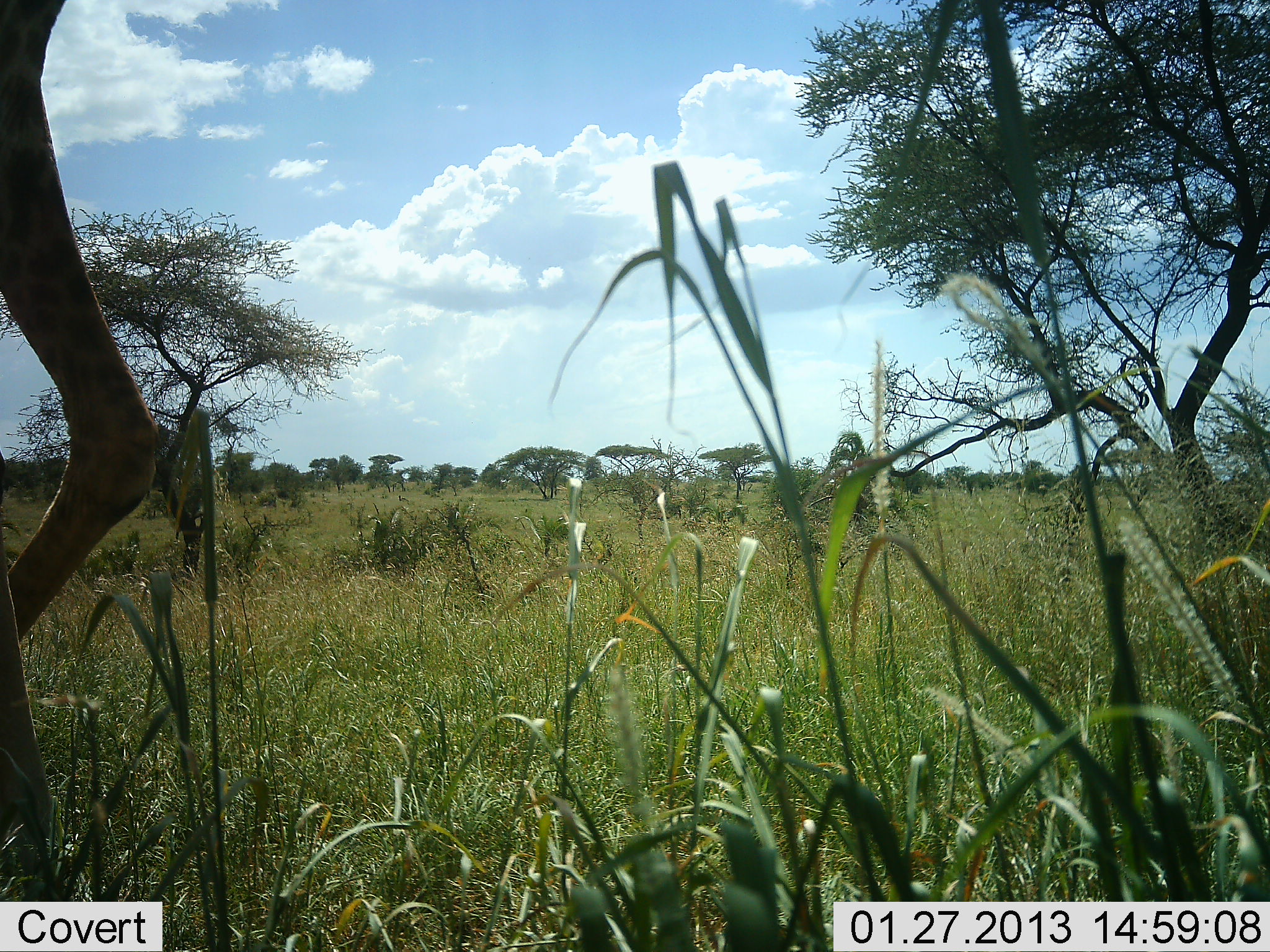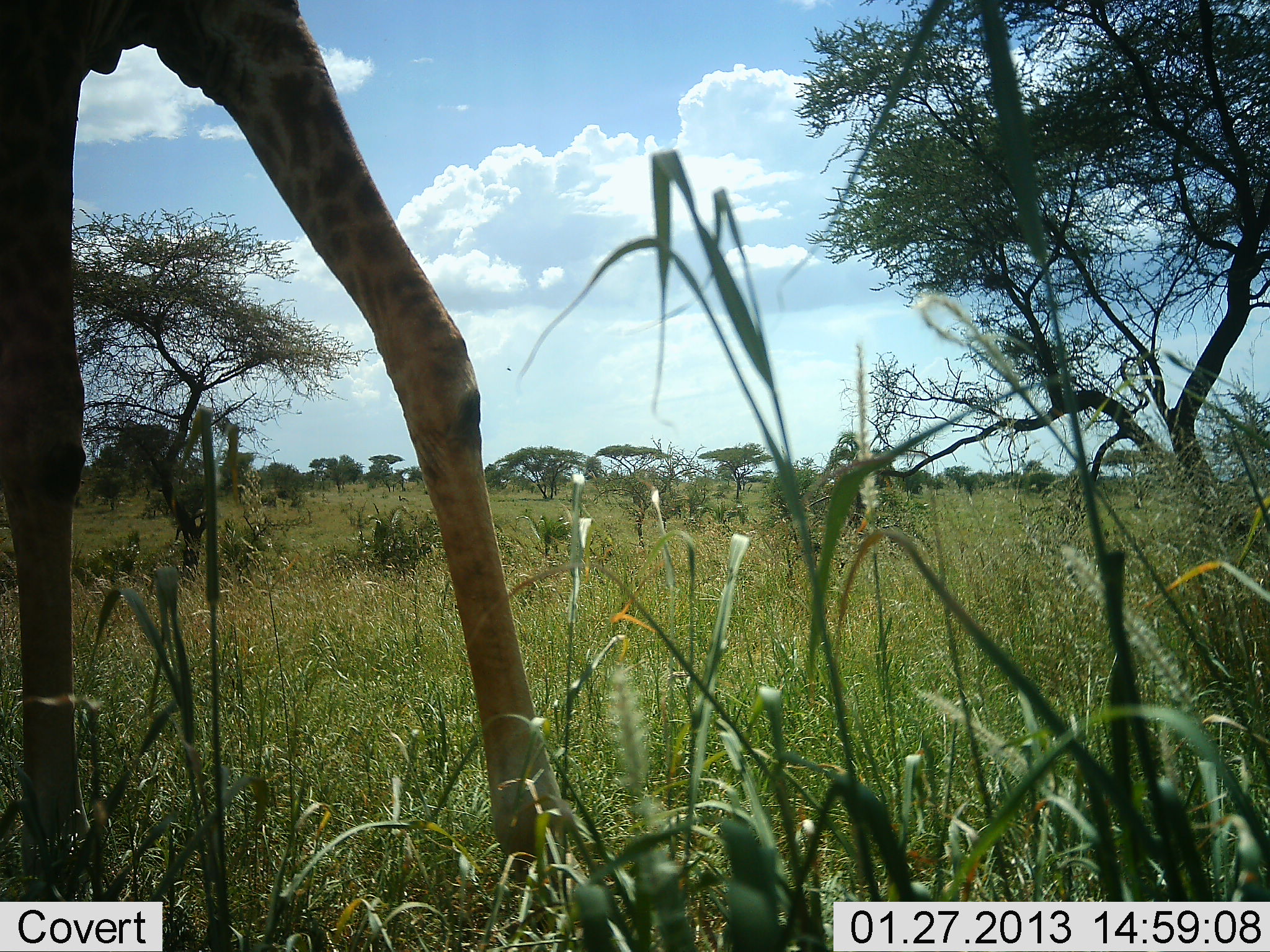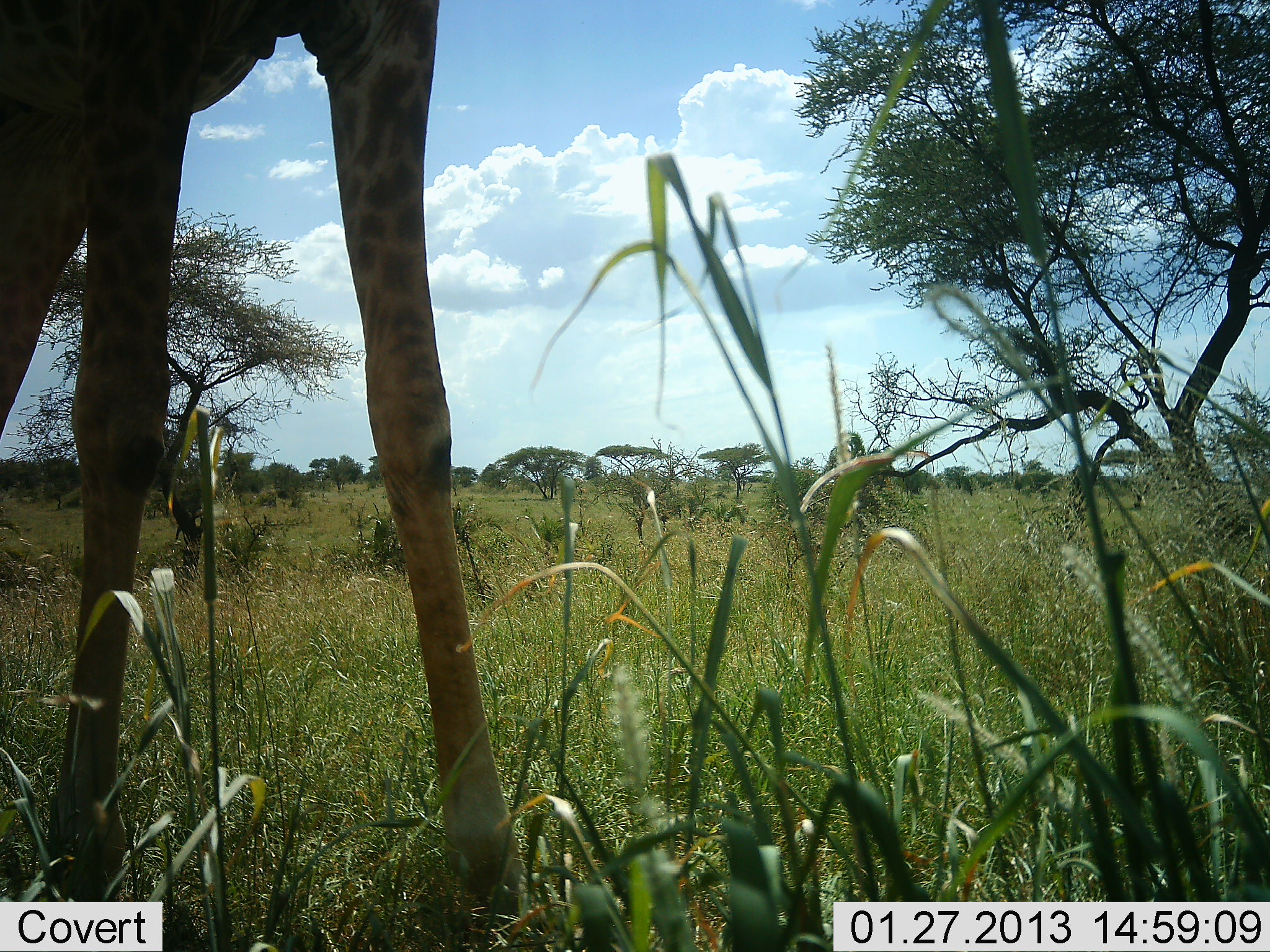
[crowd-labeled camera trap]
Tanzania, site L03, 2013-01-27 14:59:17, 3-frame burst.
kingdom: Animalia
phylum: Chordata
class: Mammalia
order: Artiodactyla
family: Giraffidae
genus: Giraffa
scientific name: Giraffa camelopardalis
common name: giraffe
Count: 1.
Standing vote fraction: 20%.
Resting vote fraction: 0%.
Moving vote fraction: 78%.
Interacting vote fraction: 0%.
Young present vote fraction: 0%.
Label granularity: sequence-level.